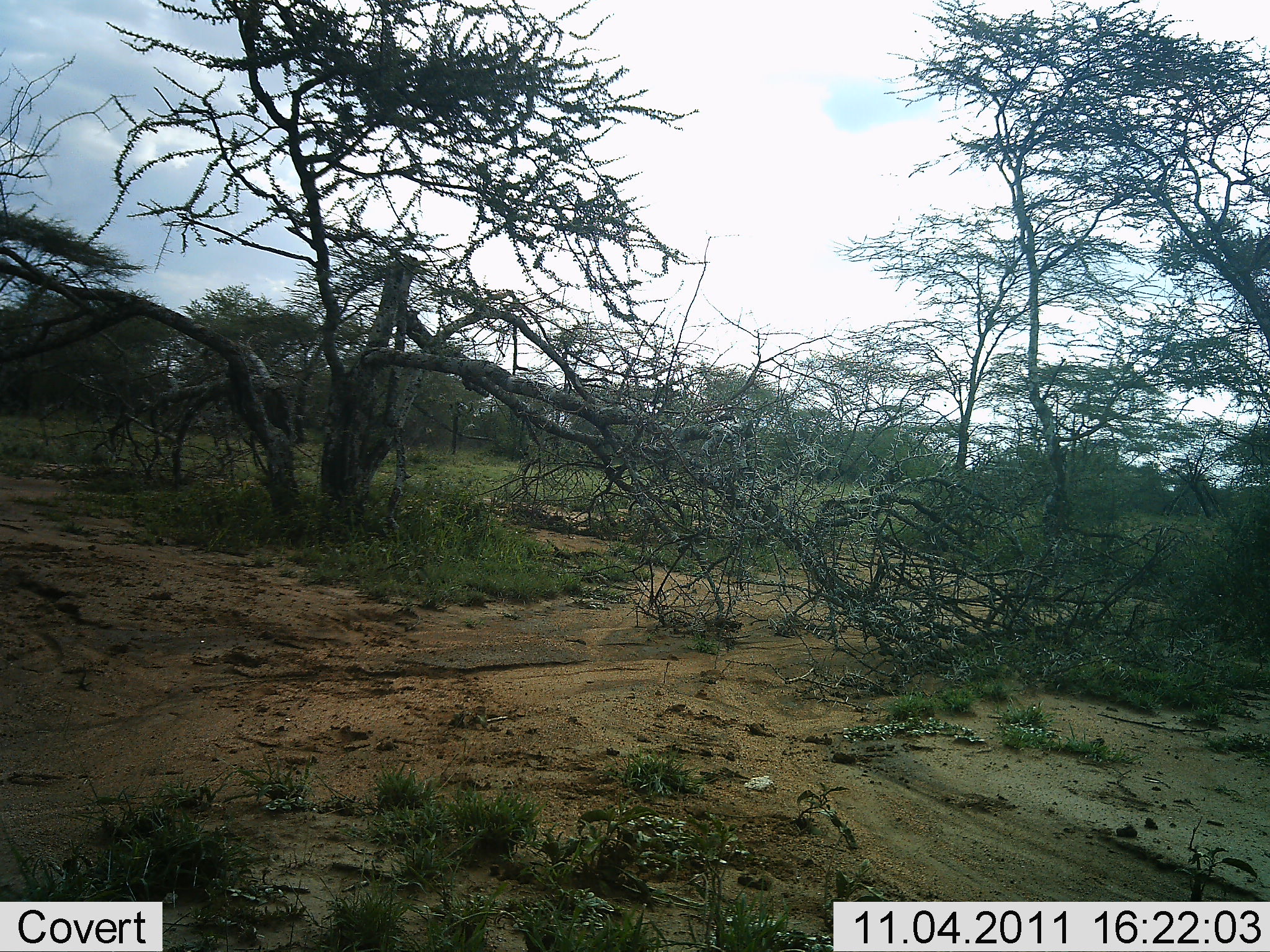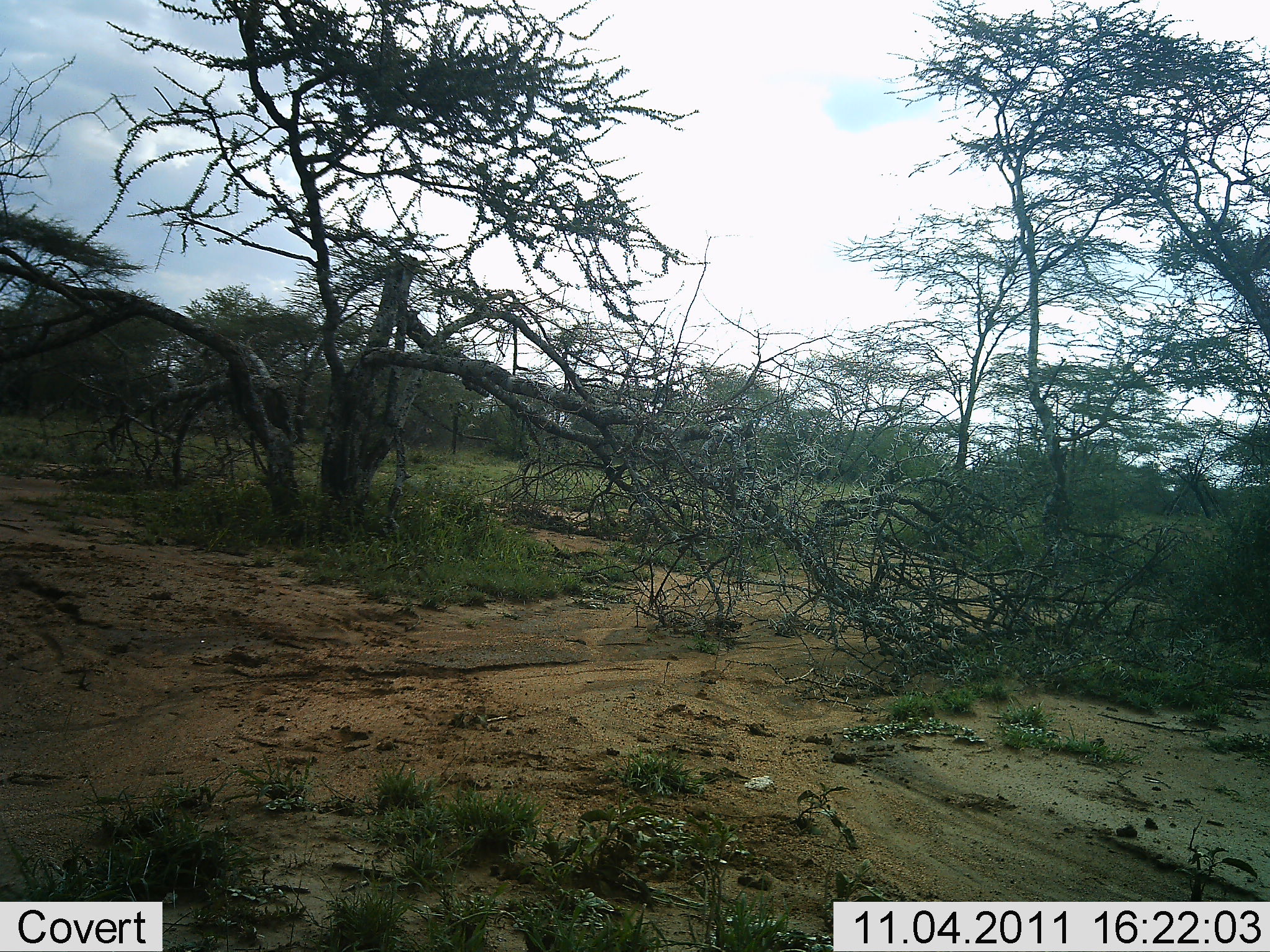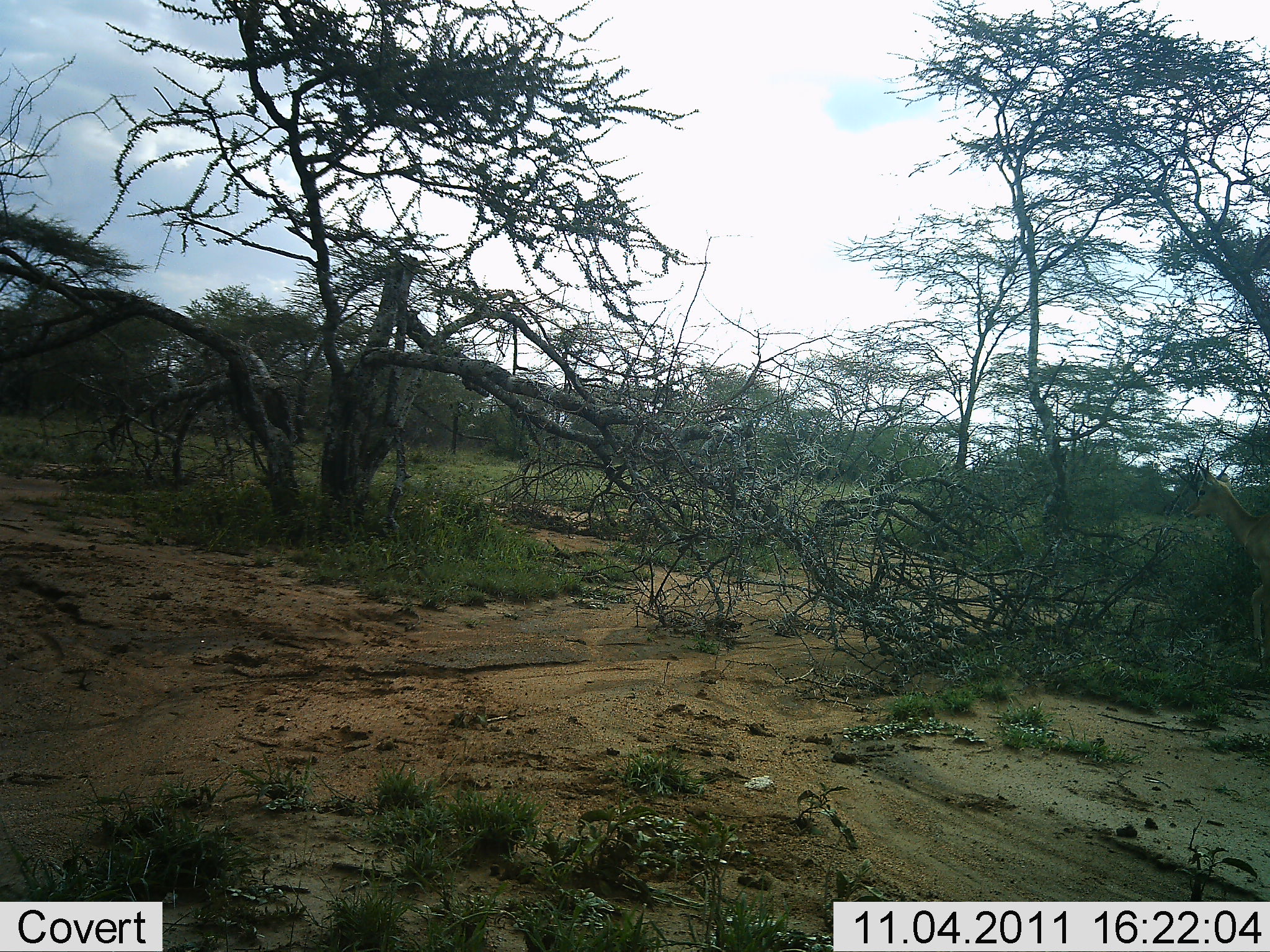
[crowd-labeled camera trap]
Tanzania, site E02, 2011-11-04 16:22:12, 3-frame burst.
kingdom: Animalia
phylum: Chordata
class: Mammalia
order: Artiodactyla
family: Bovidae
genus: Nanger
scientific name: Nanger granti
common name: grant's gazelle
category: gazellegrants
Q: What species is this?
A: Gazellegrants (grant's gazelle) (Nanger granti).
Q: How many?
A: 1.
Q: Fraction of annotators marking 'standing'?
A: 25%.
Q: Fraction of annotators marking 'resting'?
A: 0%.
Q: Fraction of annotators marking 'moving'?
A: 100%.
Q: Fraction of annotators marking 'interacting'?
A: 0%.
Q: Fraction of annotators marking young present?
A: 0%.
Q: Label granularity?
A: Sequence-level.